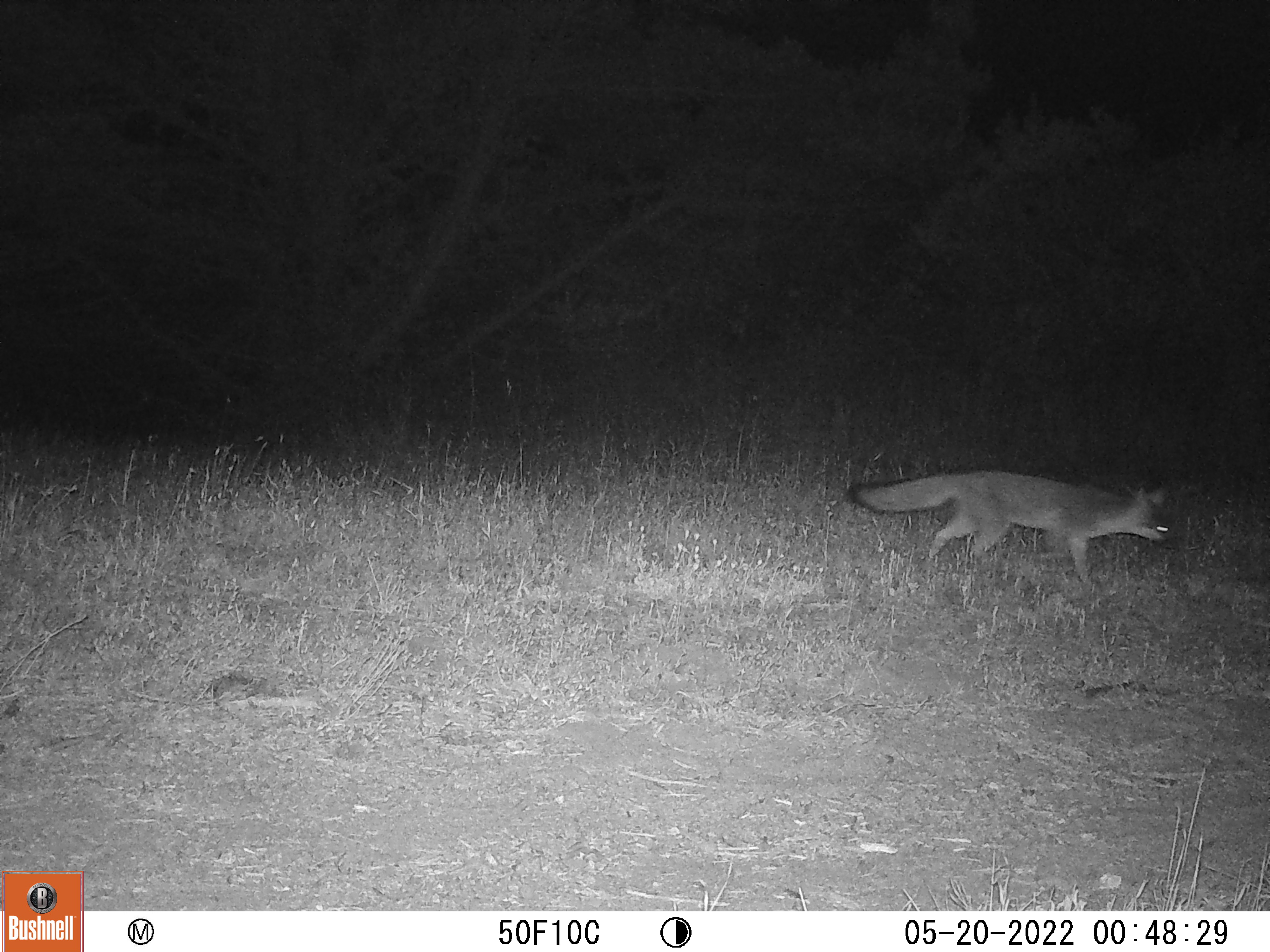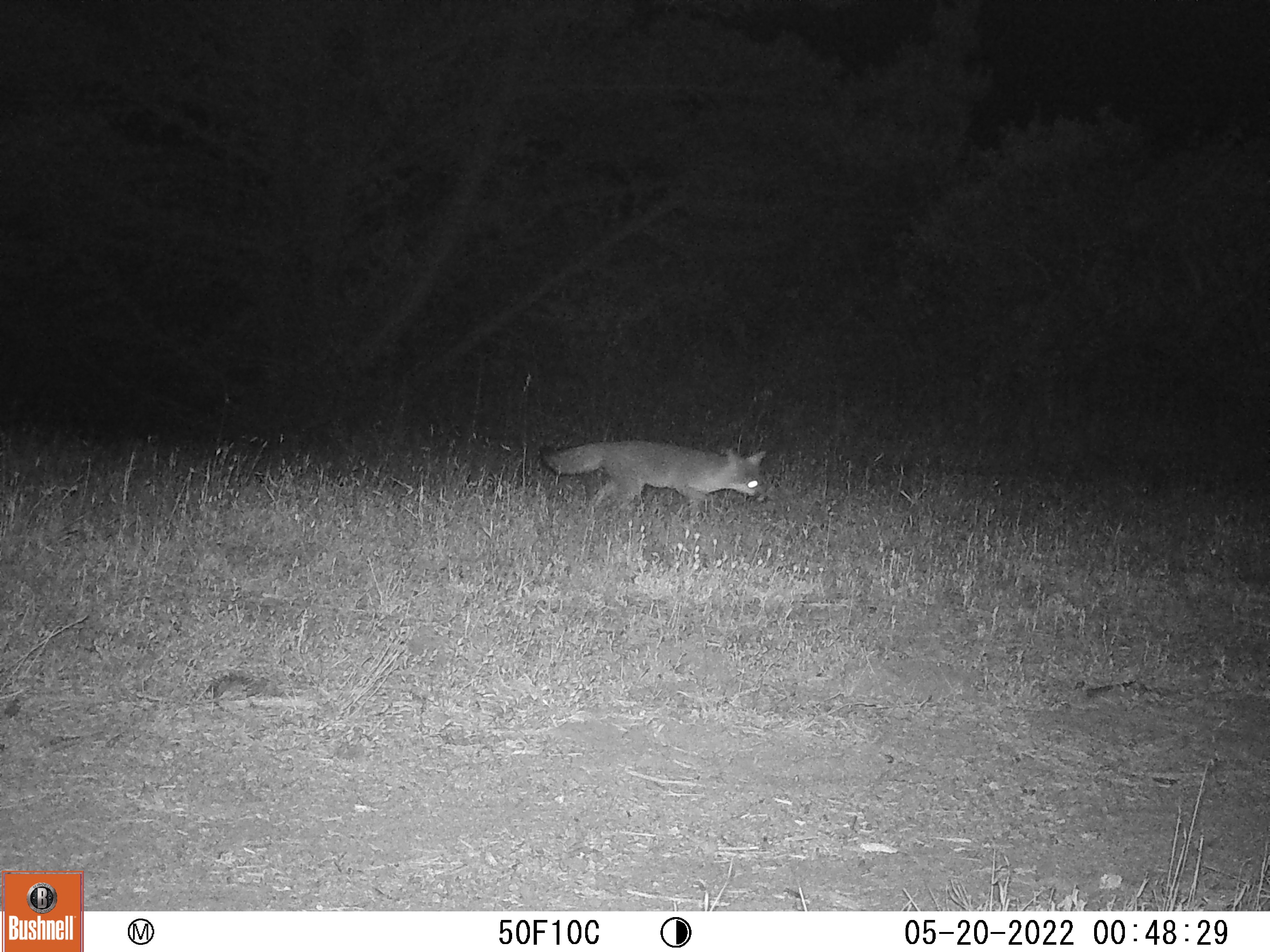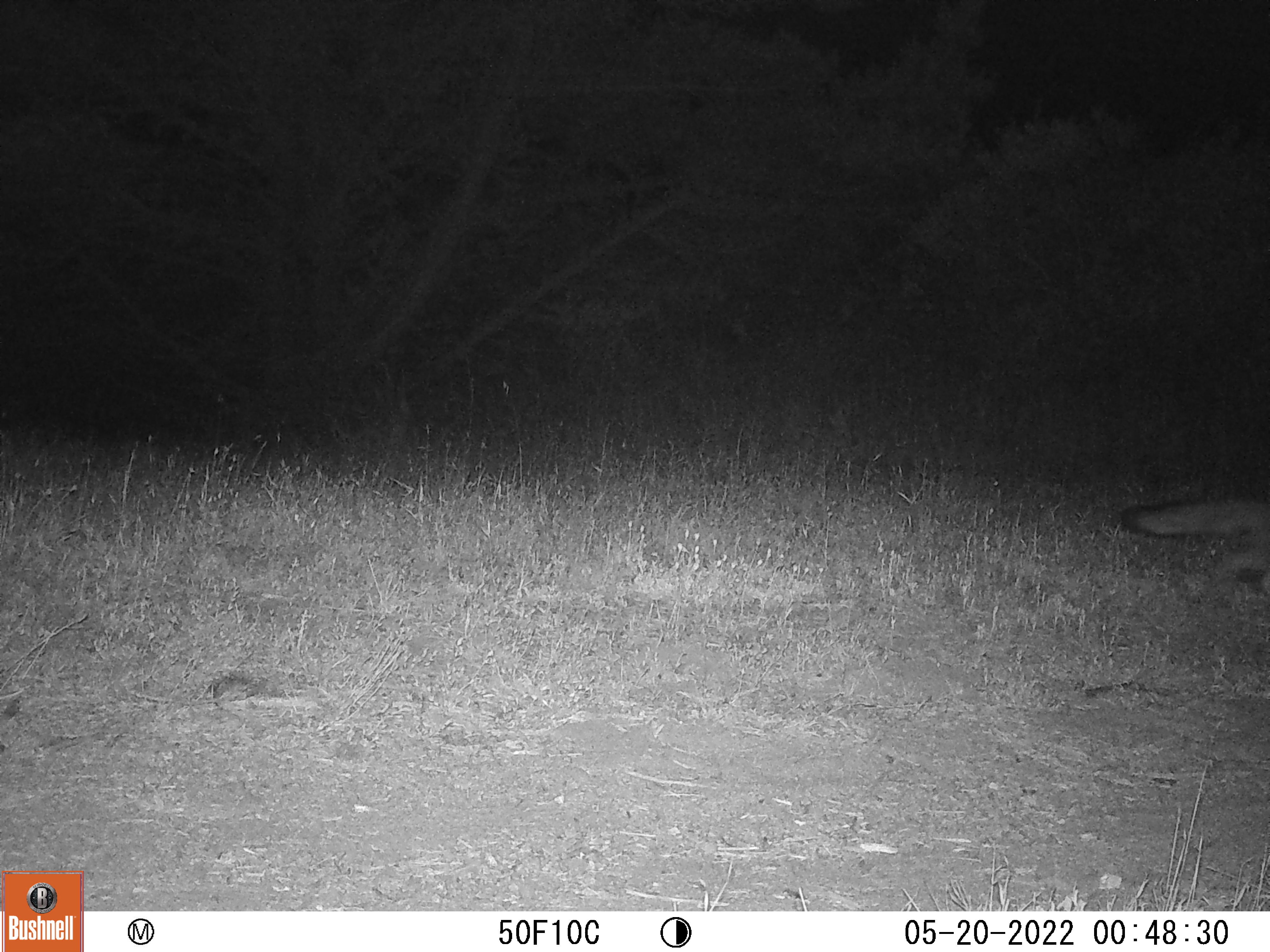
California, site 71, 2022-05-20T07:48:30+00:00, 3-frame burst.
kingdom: Animalia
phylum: Chordata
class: Mammalia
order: Carnivora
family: Canidae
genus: Urocyon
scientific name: Urocyon cinereoargenteus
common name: gray fox